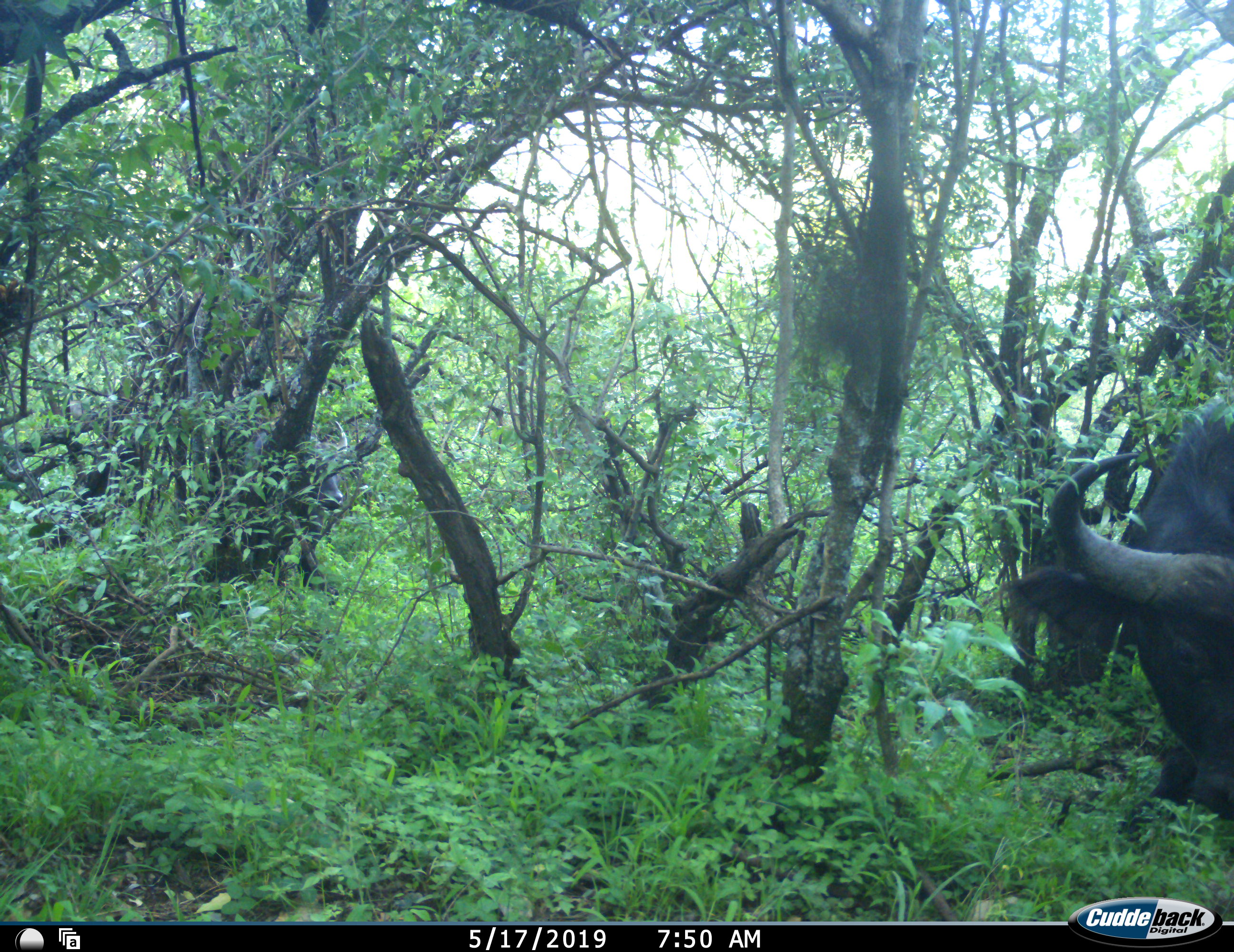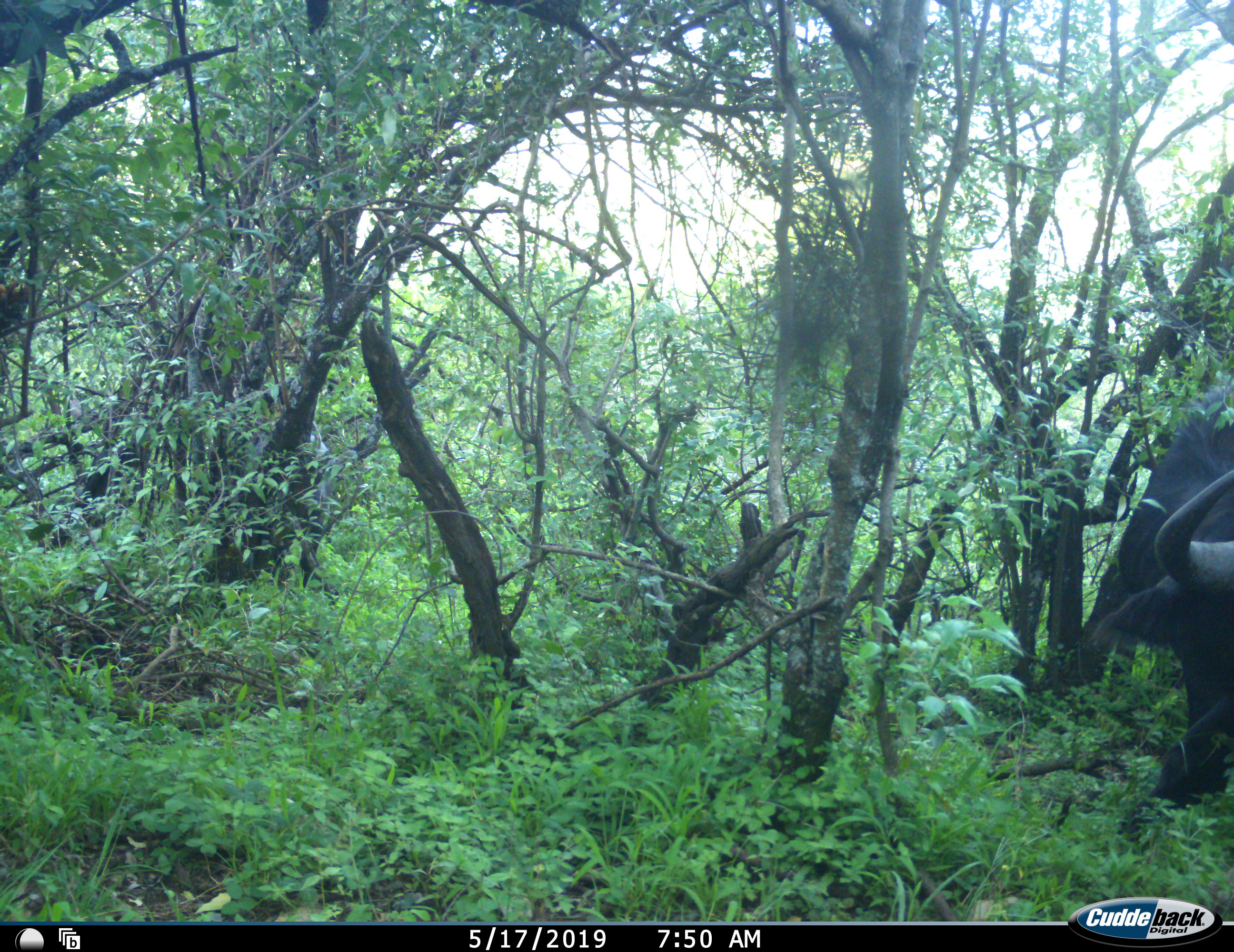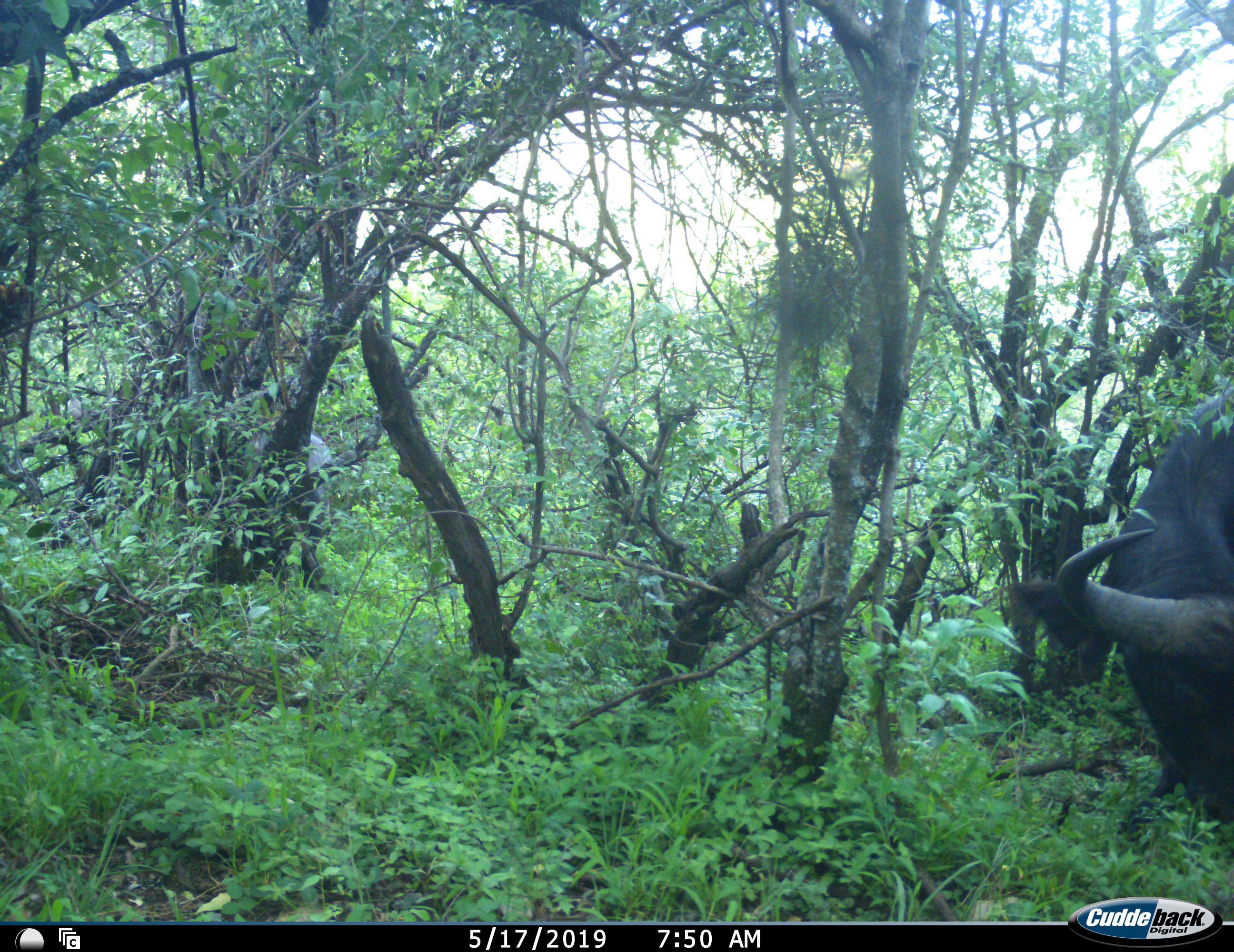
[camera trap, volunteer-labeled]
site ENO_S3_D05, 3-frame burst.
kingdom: Animalia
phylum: Chordata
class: Mammalia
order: Artiodactyla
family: Bovidae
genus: Syncerus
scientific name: Syncerus caffer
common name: african buffalo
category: buffalo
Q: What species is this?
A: Buffalo (african buffalo) (Syncerus caffer).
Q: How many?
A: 1.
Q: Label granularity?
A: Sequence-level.